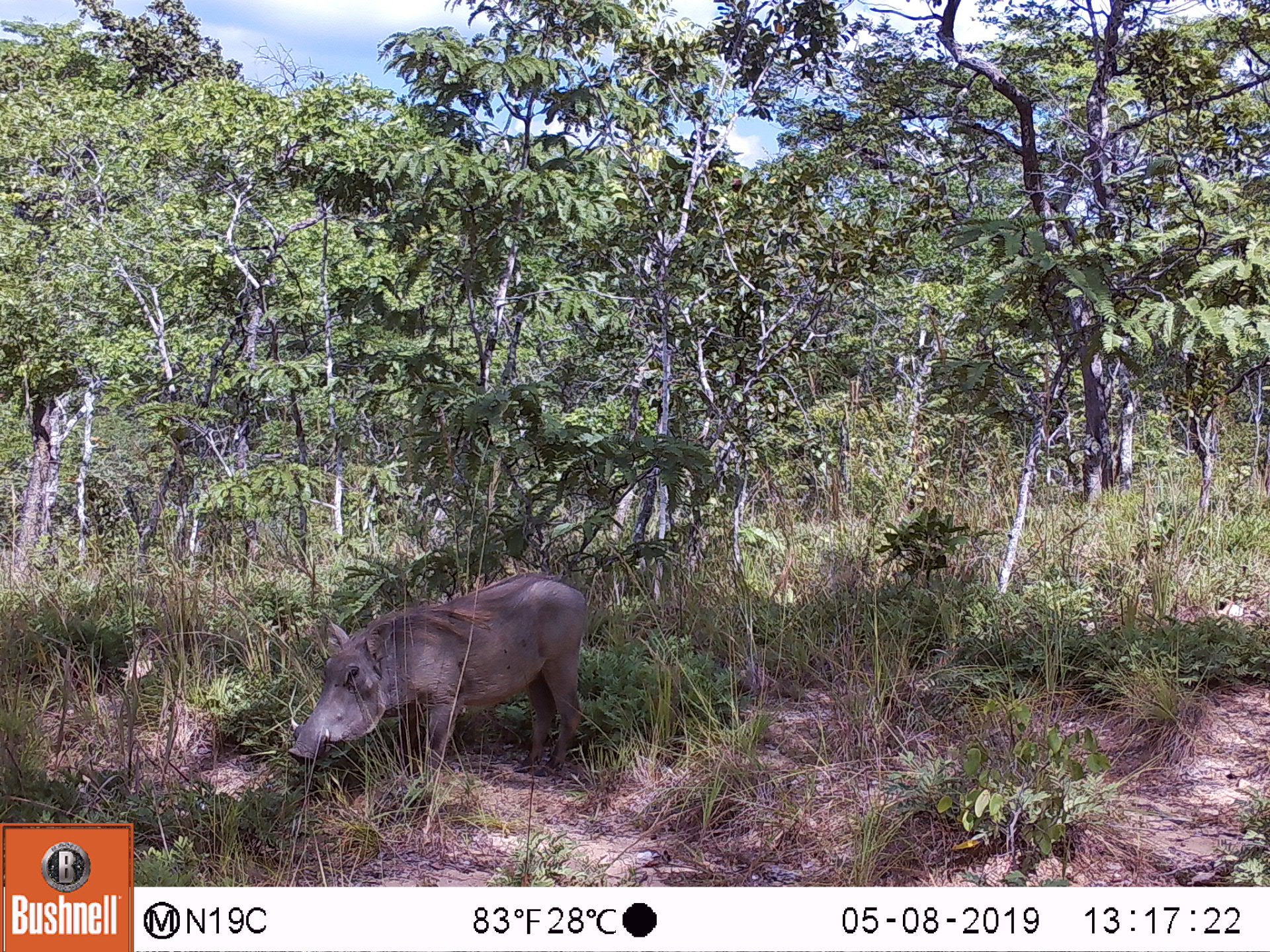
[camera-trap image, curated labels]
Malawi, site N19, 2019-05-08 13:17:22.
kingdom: Animalia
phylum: Chordata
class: Mammalia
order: Artiodactyla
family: Suidae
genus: Phacochoerus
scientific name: Phacochoerus africanus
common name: common warthog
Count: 1.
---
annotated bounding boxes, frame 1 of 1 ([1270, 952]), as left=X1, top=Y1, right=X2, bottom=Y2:
common warthog: left=290, top=572, right=592, bottom=777